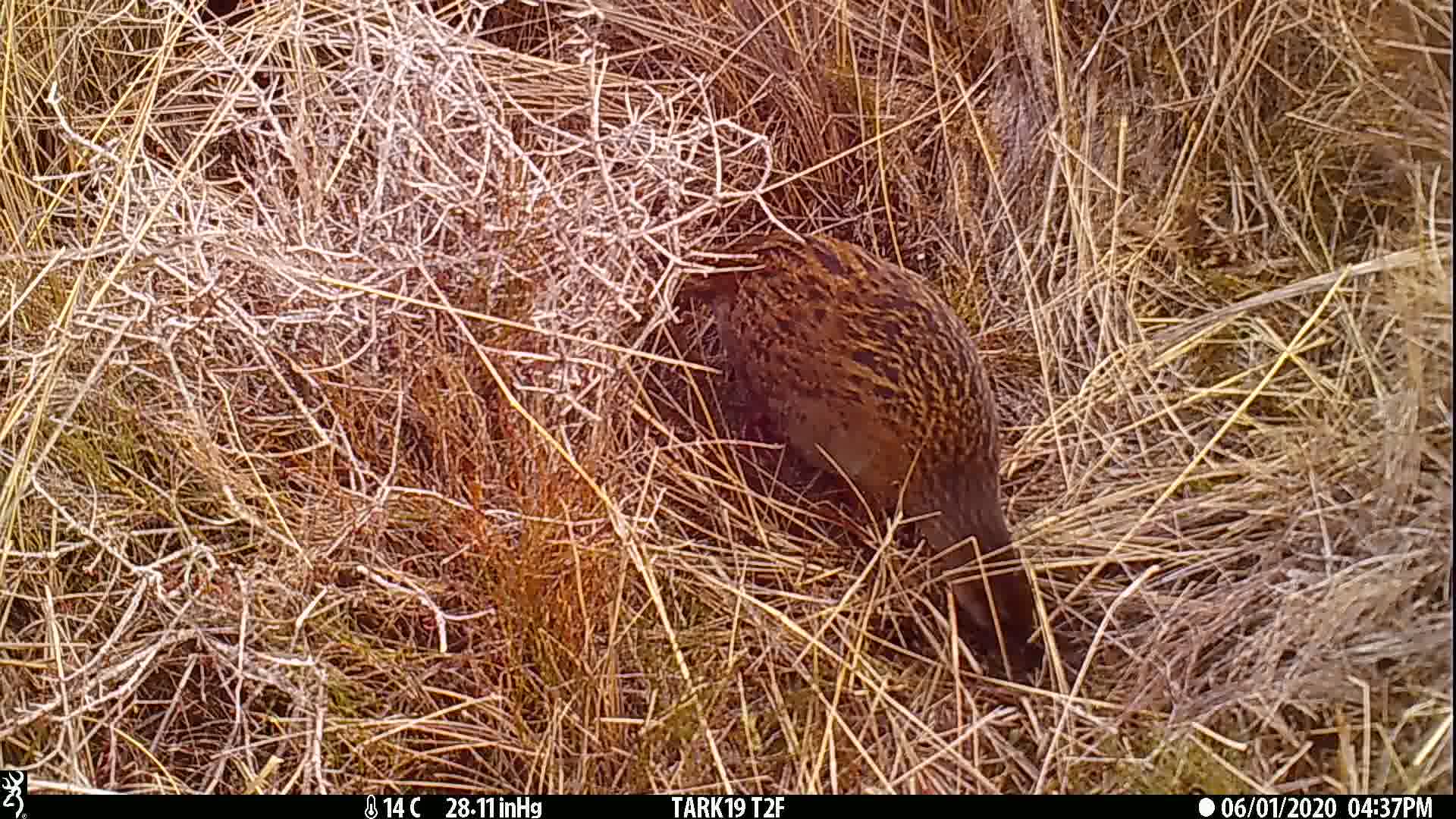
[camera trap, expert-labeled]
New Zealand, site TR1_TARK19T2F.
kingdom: Animalia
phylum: Chordata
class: Aves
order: Gruiformes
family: Rallidae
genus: Gallirallus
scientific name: Gallirallus australis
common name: weka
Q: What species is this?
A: Weka (Gallirallus australis).